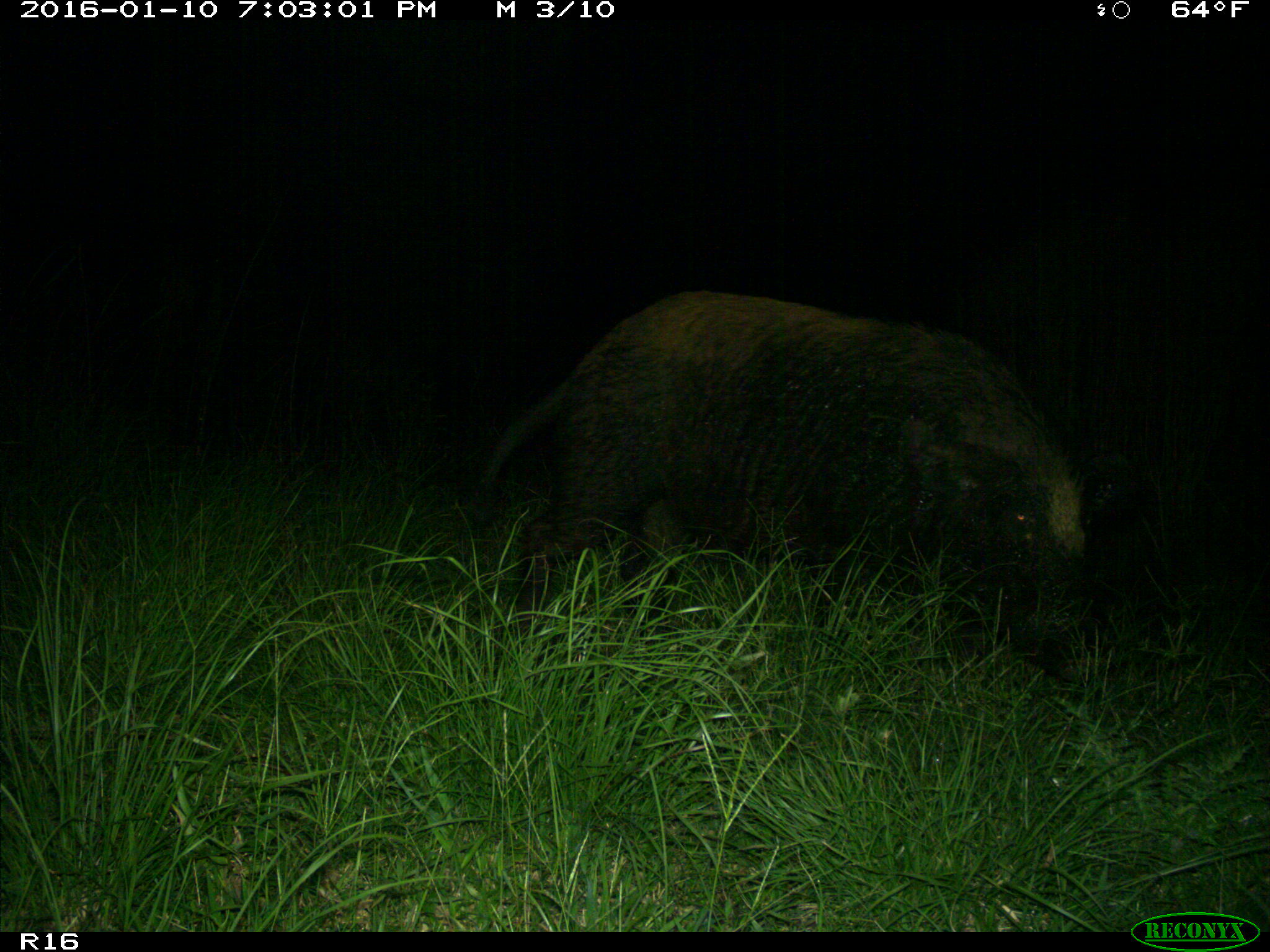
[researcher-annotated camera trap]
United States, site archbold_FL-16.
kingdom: Animalia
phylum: Chordata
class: Mammalia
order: Artiodactyla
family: Suidae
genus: Sus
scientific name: Sus scrofa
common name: wild boar